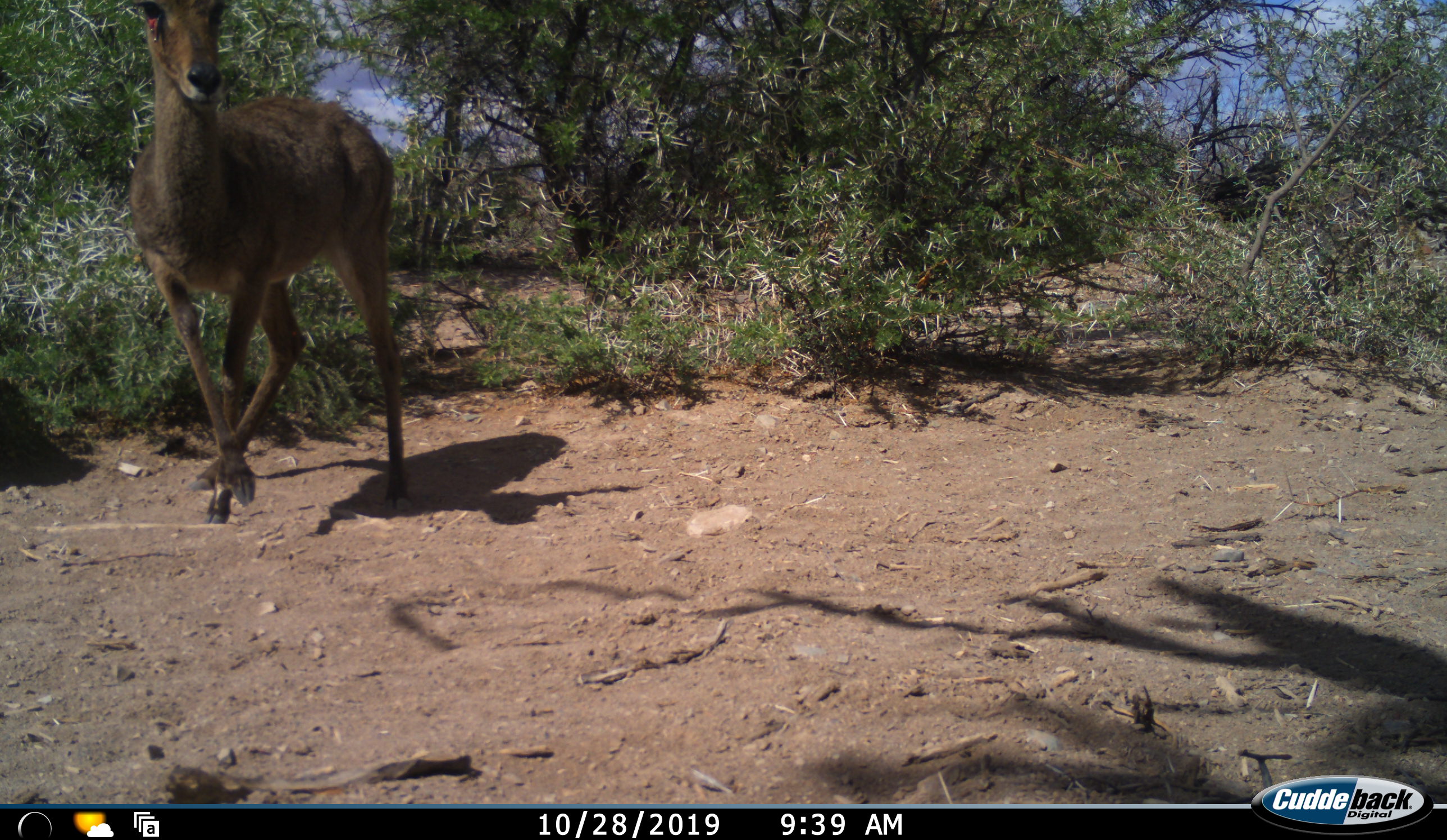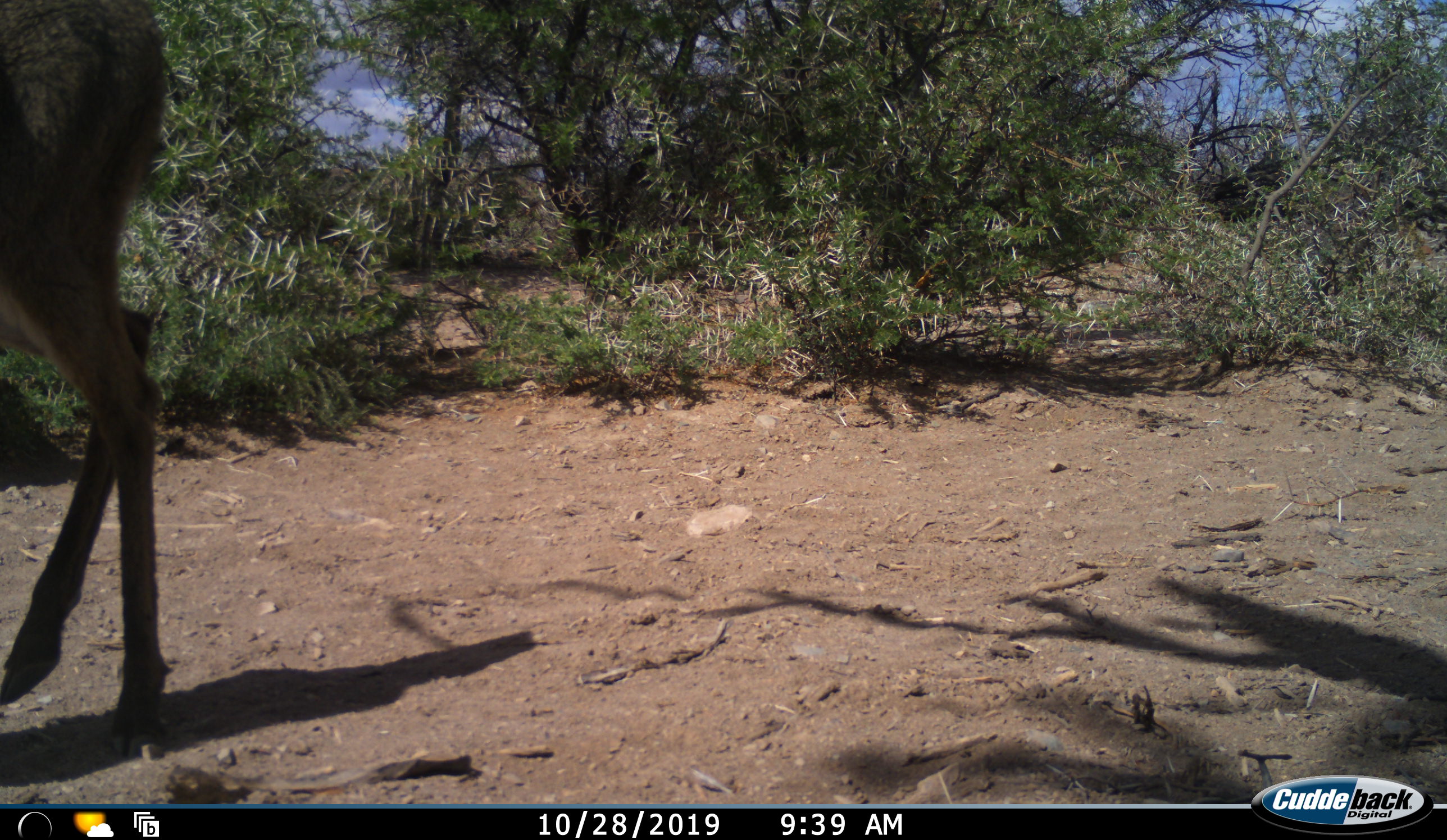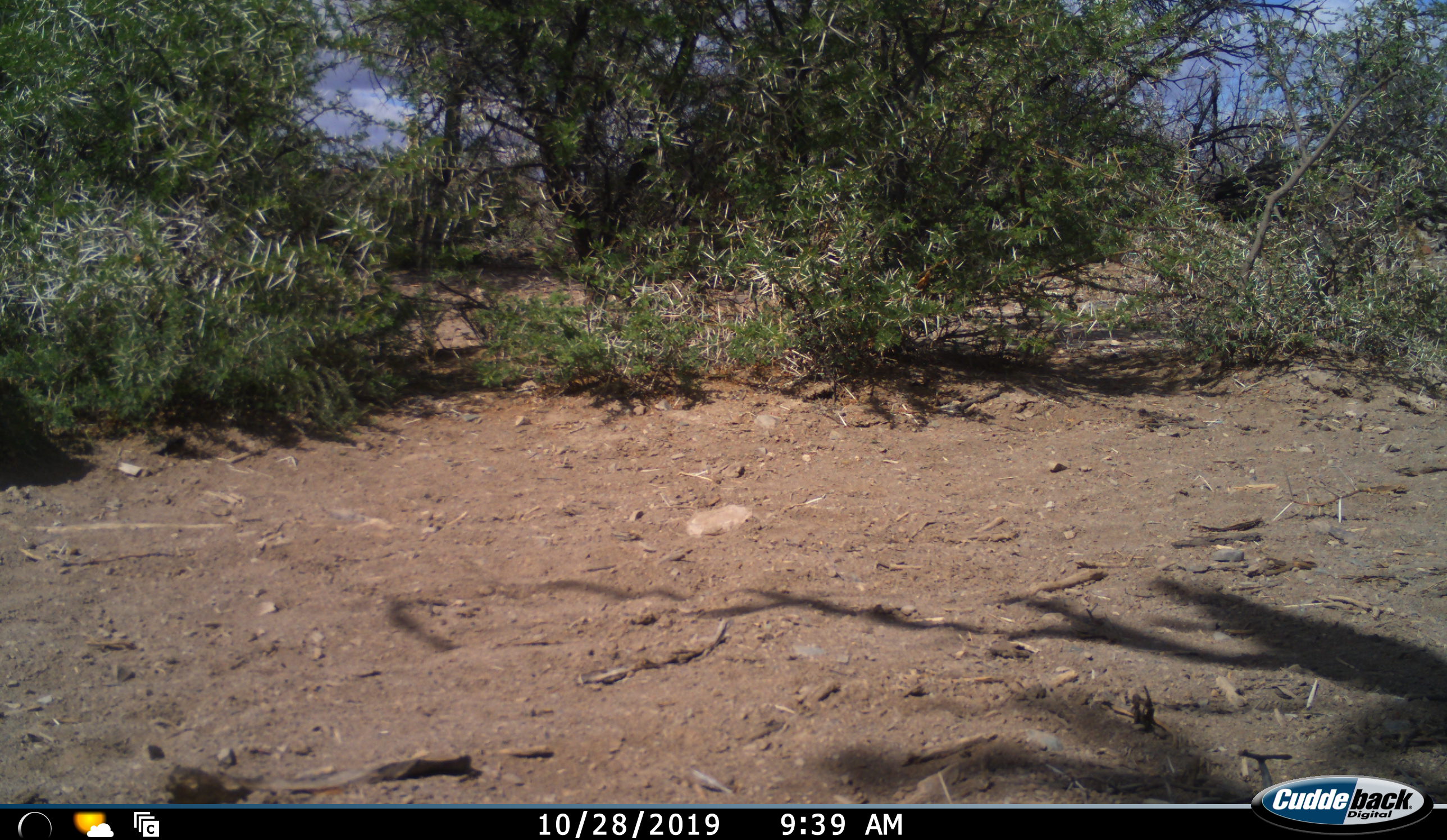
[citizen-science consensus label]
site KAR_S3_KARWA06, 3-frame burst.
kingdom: Animalia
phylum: Chordata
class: Mammalia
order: Artiodactyla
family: Bovidae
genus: Pelea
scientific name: Pelea capreolus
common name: grey rhebok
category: rhebokgrey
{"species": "rhebokgrey (grey rhebok) (Pelea capreolus)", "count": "1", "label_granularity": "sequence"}